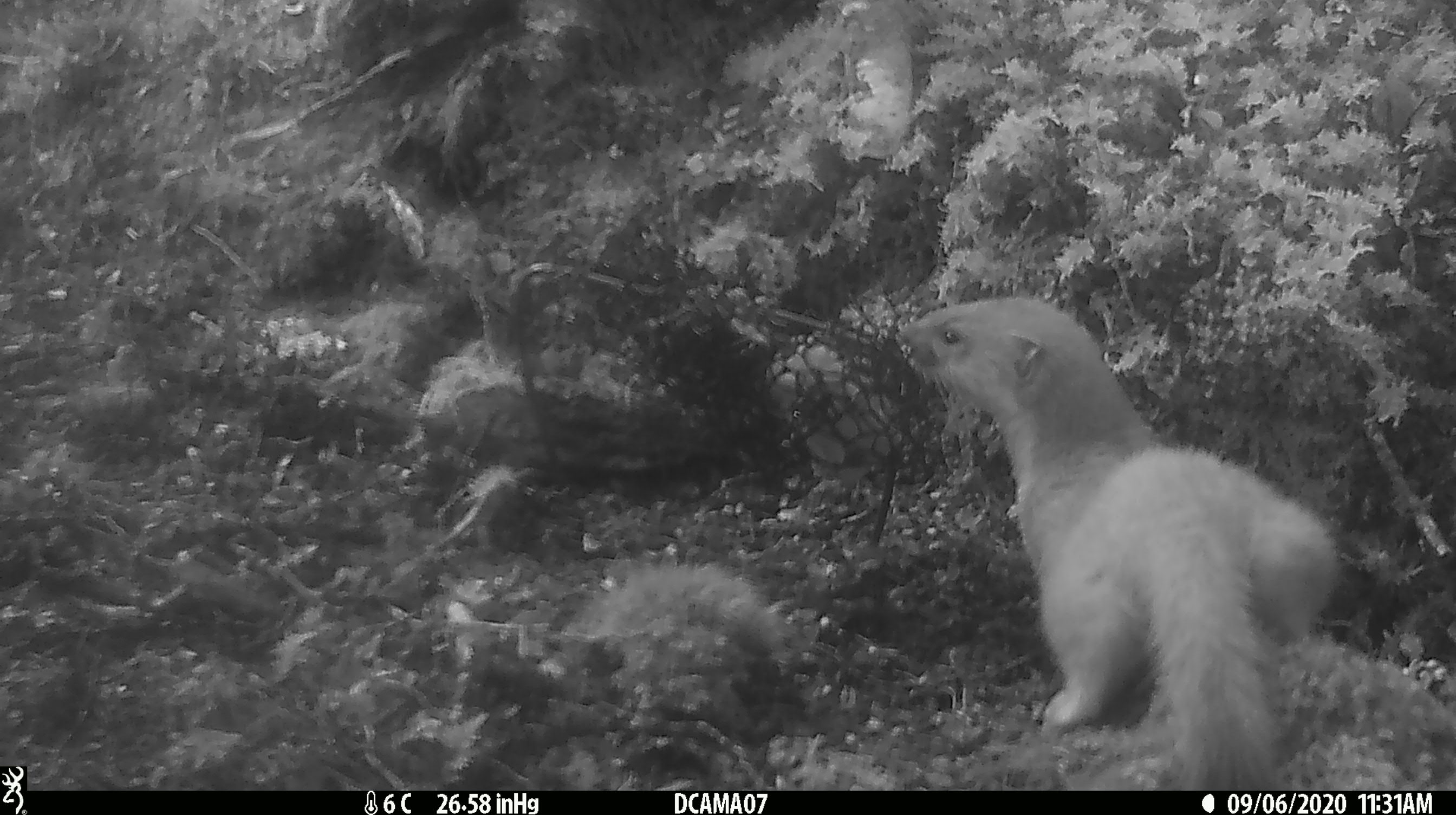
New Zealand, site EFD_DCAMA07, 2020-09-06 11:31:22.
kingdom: Animalia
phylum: Chordata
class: Mammalia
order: Carnivora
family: Mustelidae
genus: Mustela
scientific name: Mustela erminea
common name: stoat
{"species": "stoat (Mustela erminea)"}